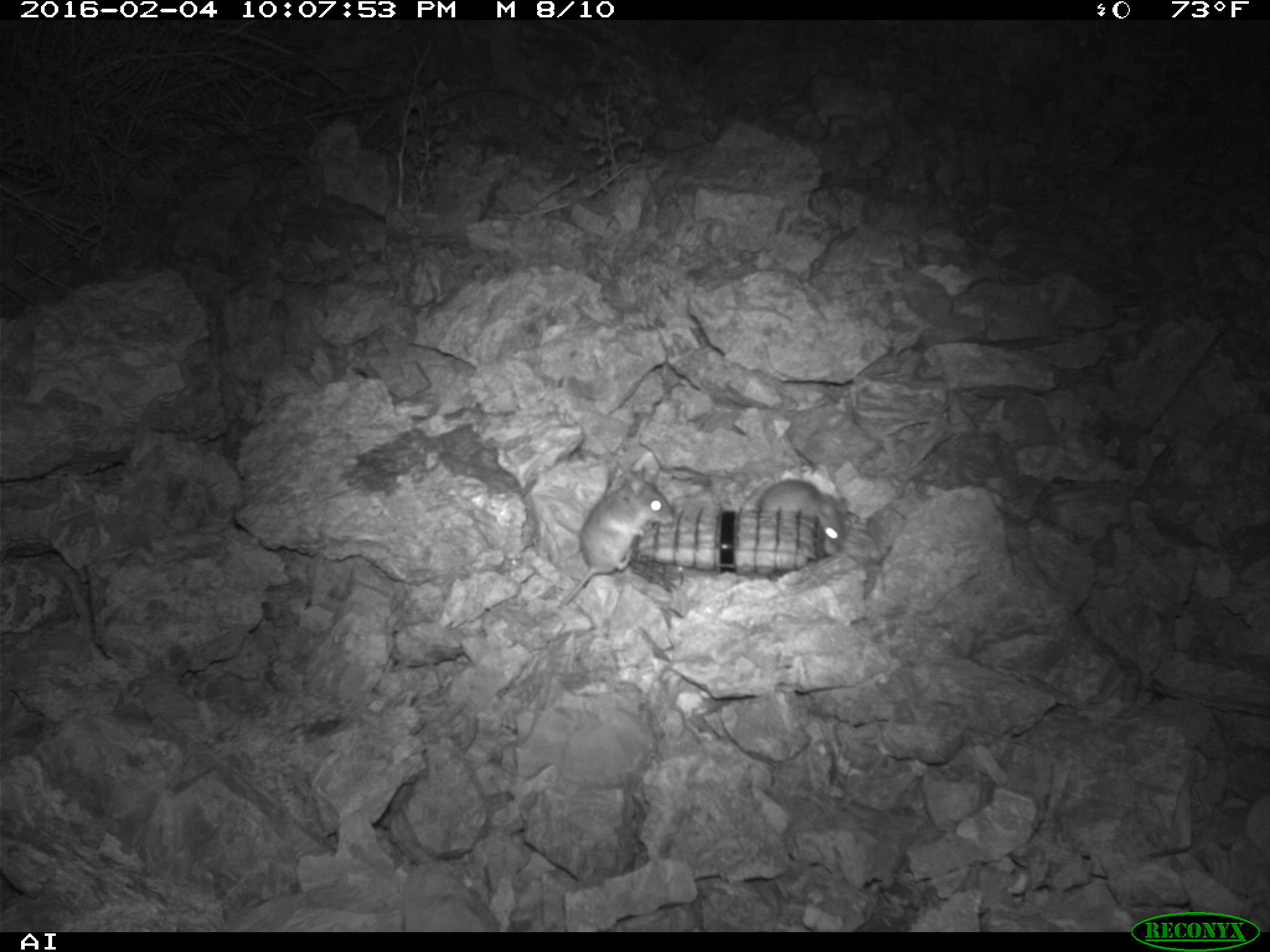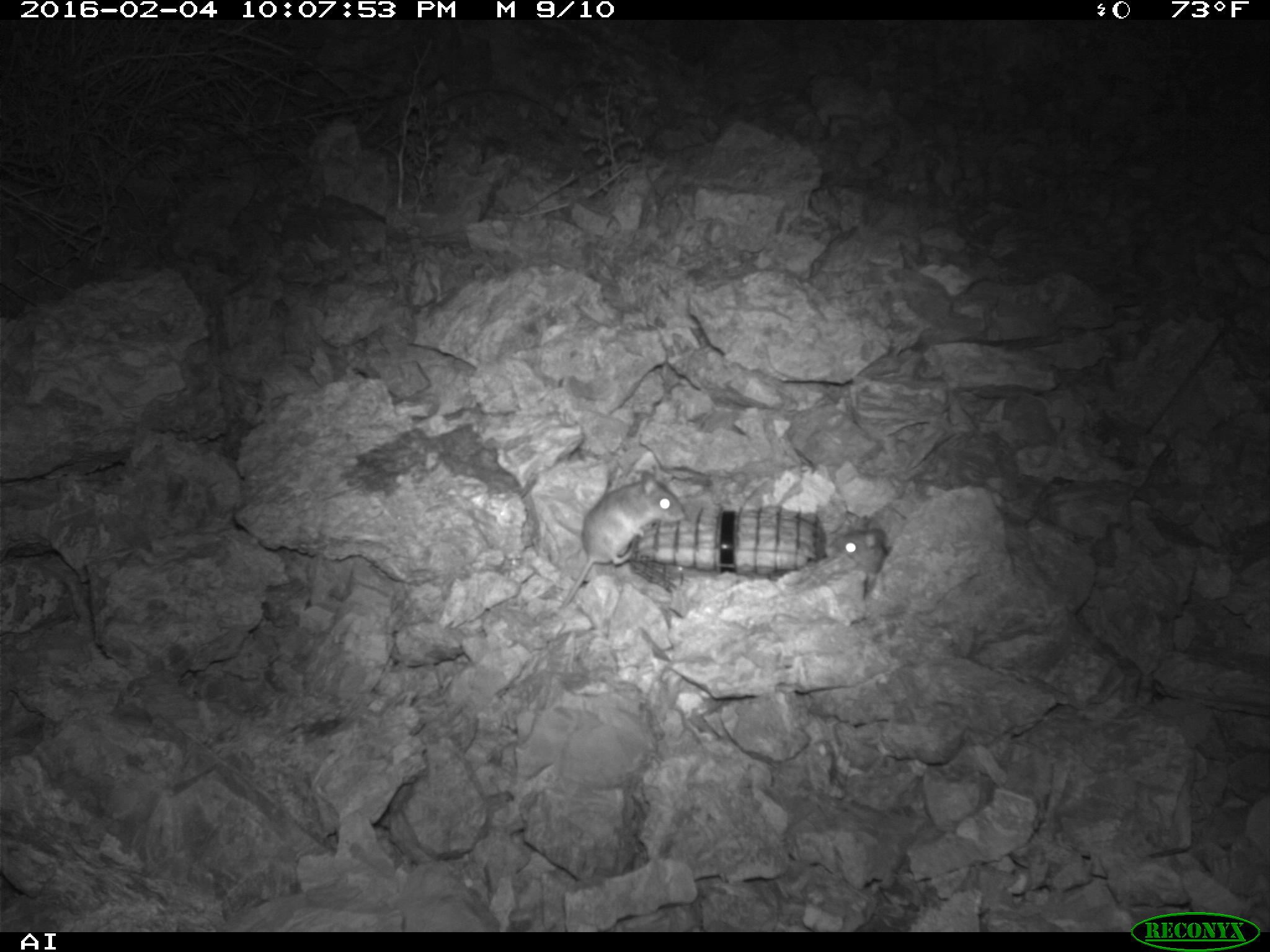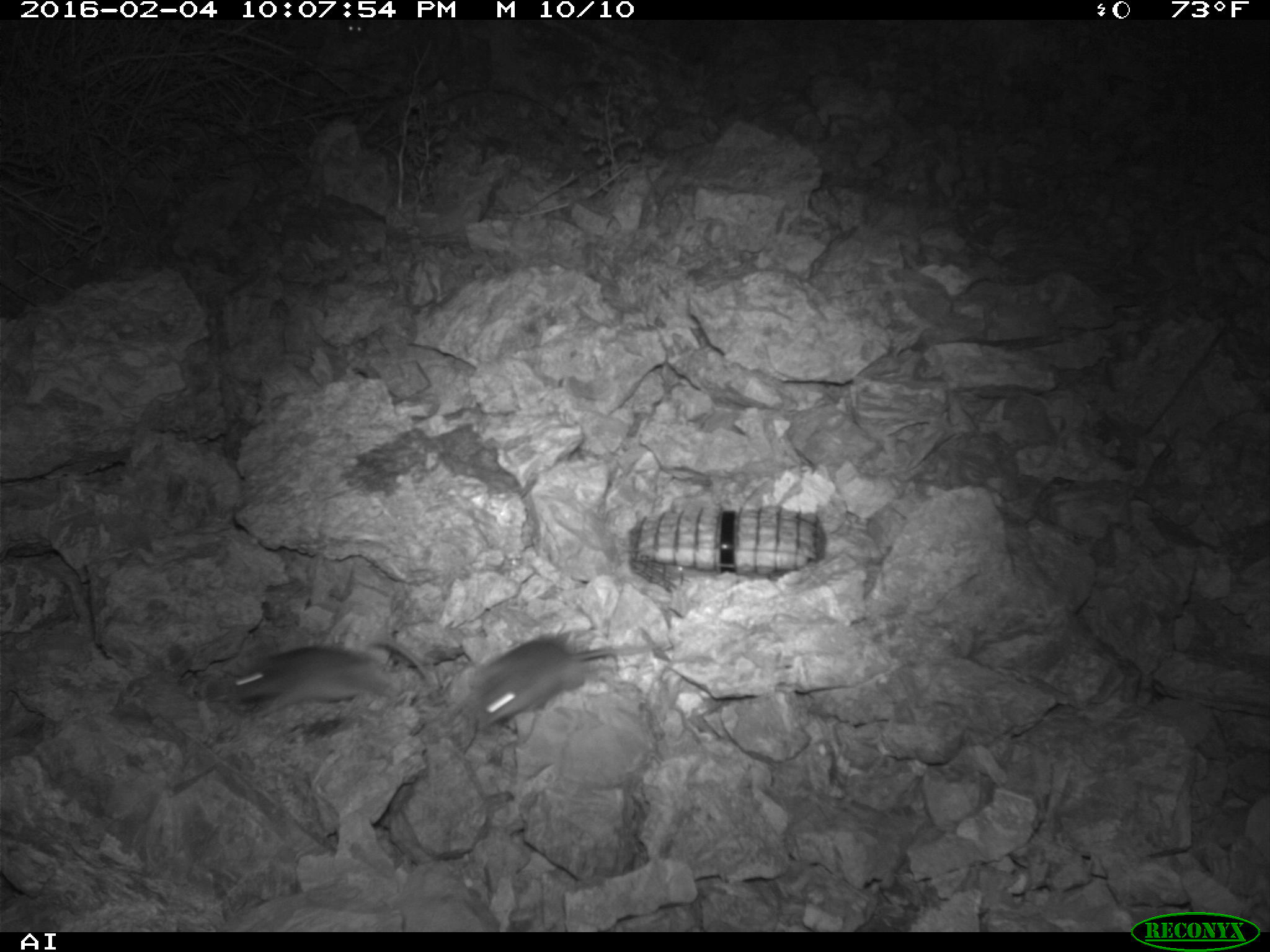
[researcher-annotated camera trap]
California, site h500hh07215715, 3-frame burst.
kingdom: Animalia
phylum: Chordata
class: Mammalia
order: Rodentia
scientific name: Rodentia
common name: rodent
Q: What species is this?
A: Rodent (Rodentia).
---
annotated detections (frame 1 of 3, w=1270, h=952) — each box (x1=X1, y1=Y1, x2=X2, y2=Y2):
rodent: (x1=559, y1=465, x2=673, y2=605); (x1=756, y1=477, x2=841, y2=557)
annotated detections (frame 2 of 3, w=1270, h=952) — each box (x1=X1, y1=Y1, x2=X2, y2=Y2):
rodent: (x1=559, y1=470, x2=685, y2=610); (x1=830, y1=516, x2=892, y2=593)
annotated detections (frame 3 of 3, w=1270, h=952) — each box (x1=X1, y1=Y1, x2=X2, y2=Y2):
rodent: (x1=461, y1=628, x2=670, y2=725); (x1=226, y1=632, x2=427, y2=717)